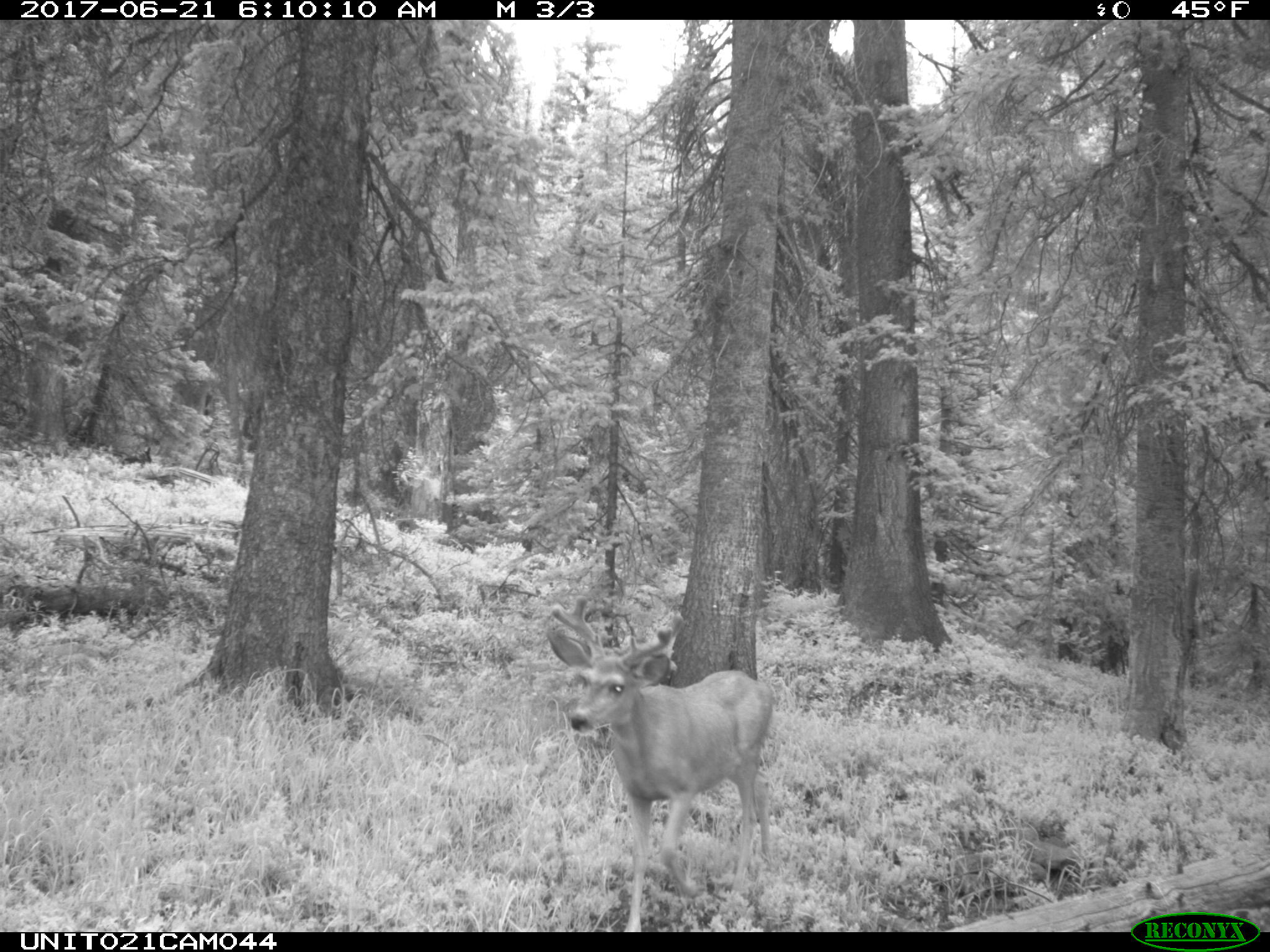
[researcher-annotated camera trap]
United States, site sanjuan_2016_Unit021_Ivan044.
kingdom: Animalia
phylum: Chordata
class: Mammalia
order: Artiodactyla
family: Cervidae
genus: Odocoileus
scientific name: Odocoileus hemionus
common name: mule deer